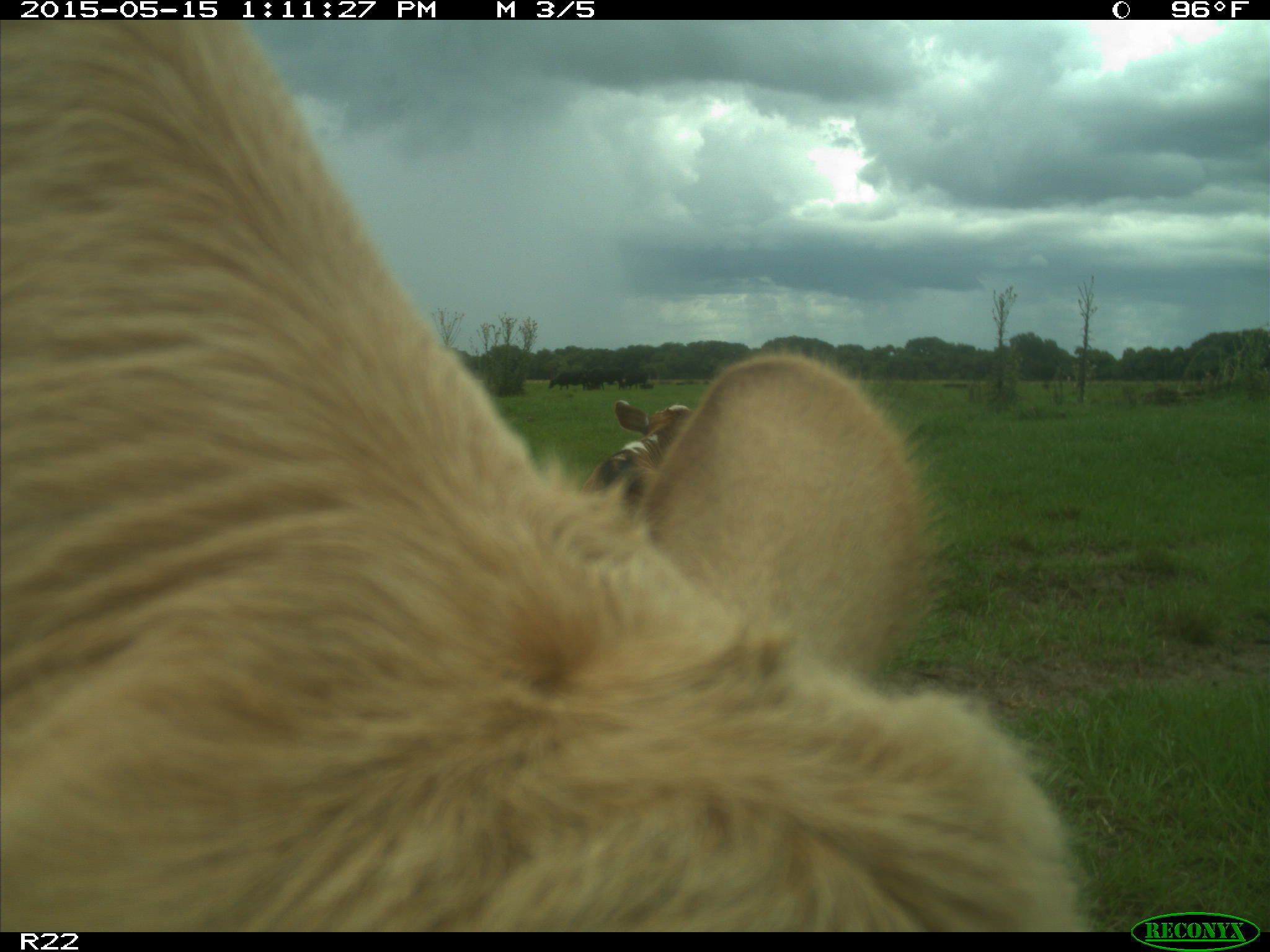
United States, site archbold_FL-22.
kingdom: Animalia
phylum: Chordata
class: Mammalia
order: Artiodactyla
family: Bovidae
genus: Bos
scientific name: Bos taurus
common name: domestic cow